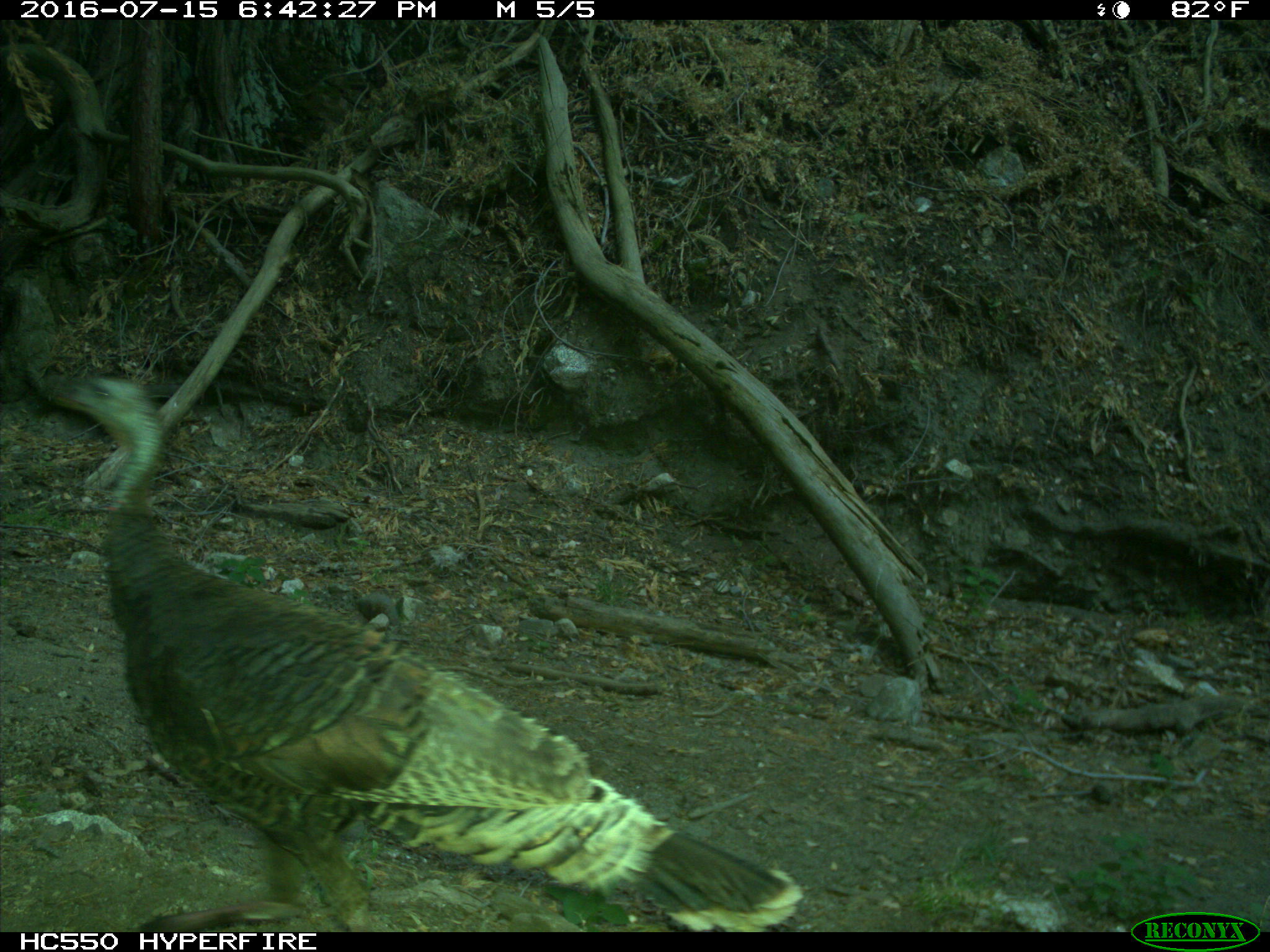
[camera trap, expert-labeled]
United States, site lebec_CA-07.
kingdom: Animalia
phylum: Chordata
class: Aves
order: Galliformes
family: Phasianidae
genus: Meleagris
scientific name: Meleagris gallopavo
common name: wild turkey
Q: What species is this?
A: Meleagris gallopavo (wild turkey).